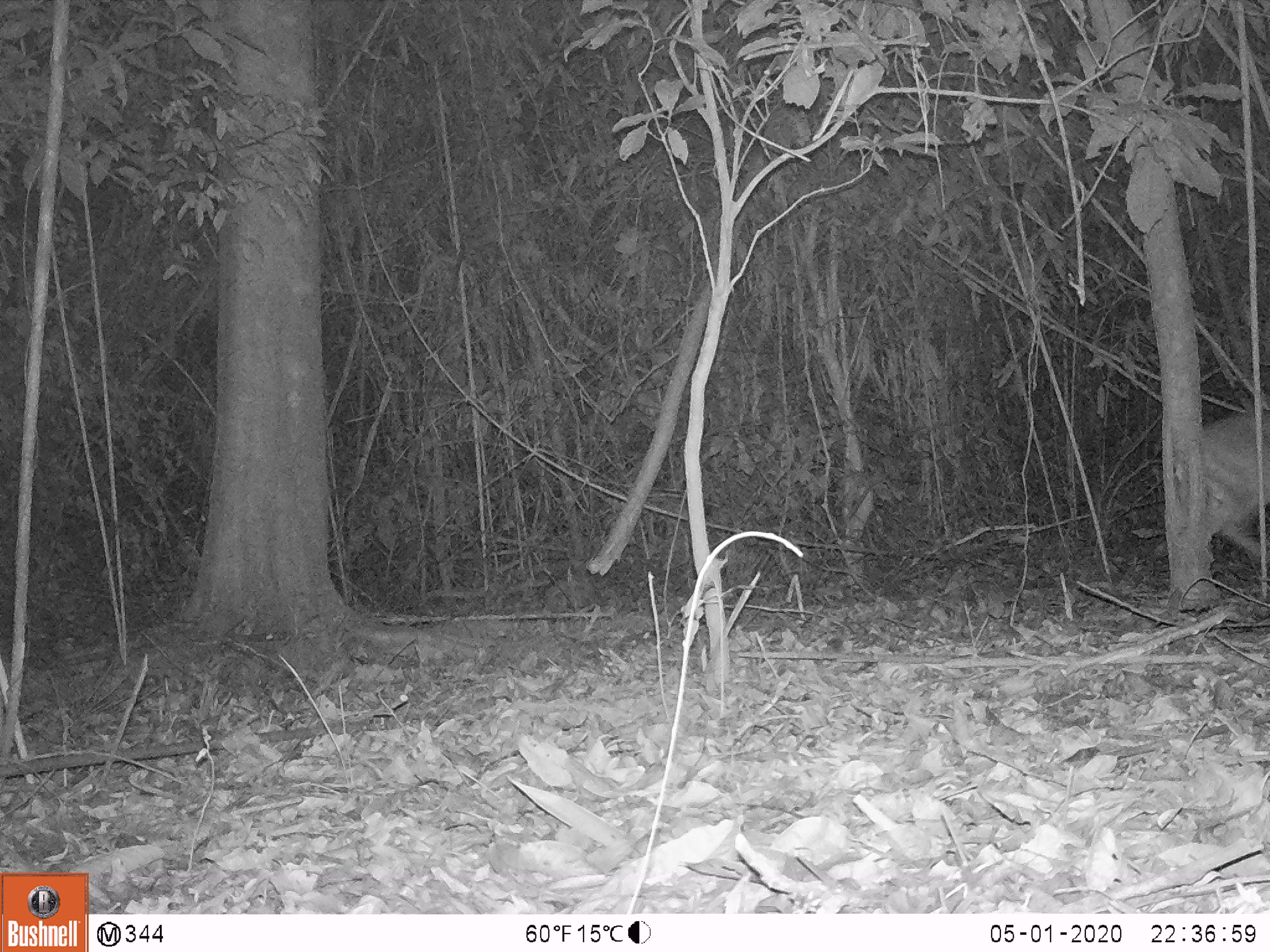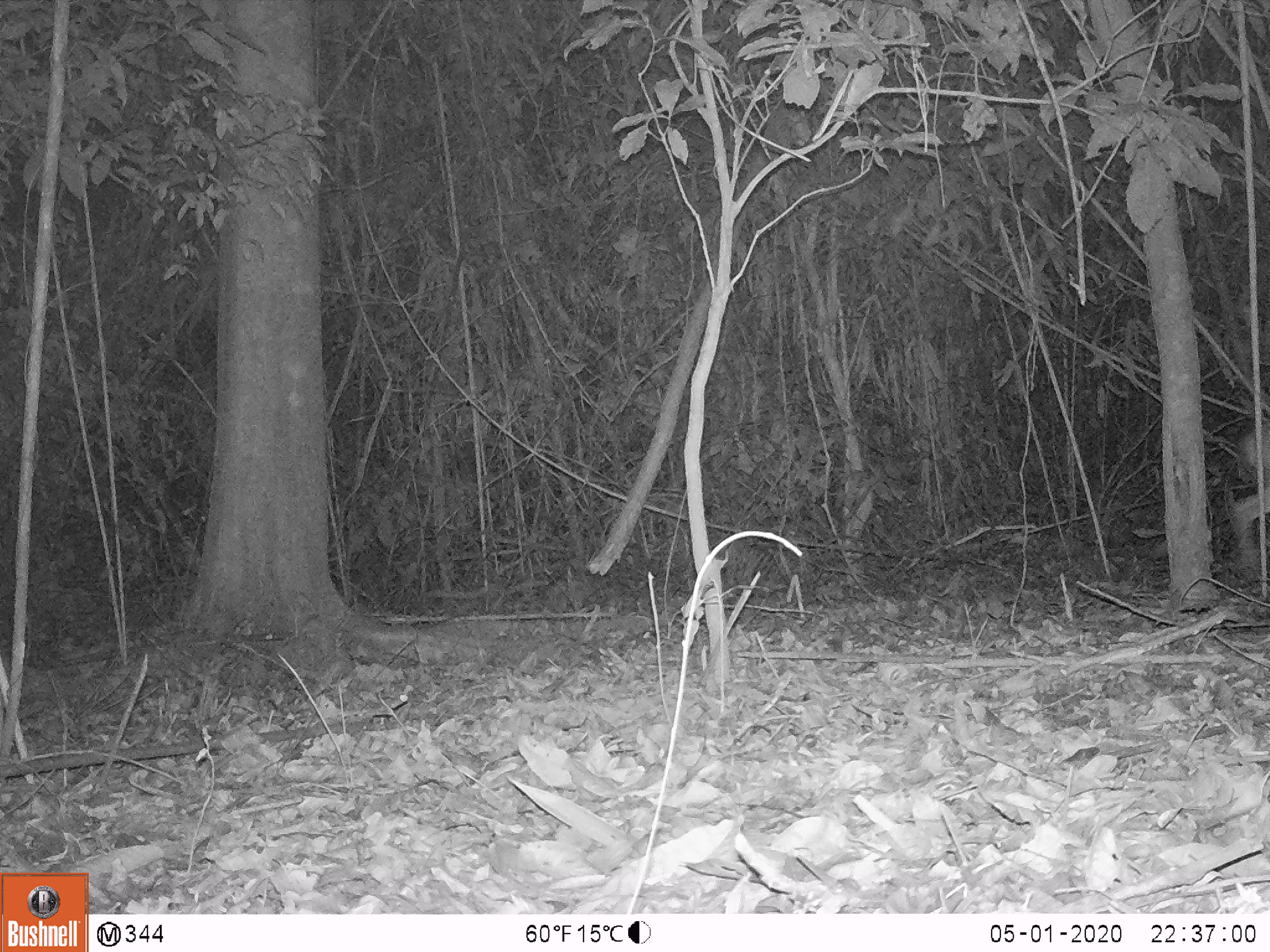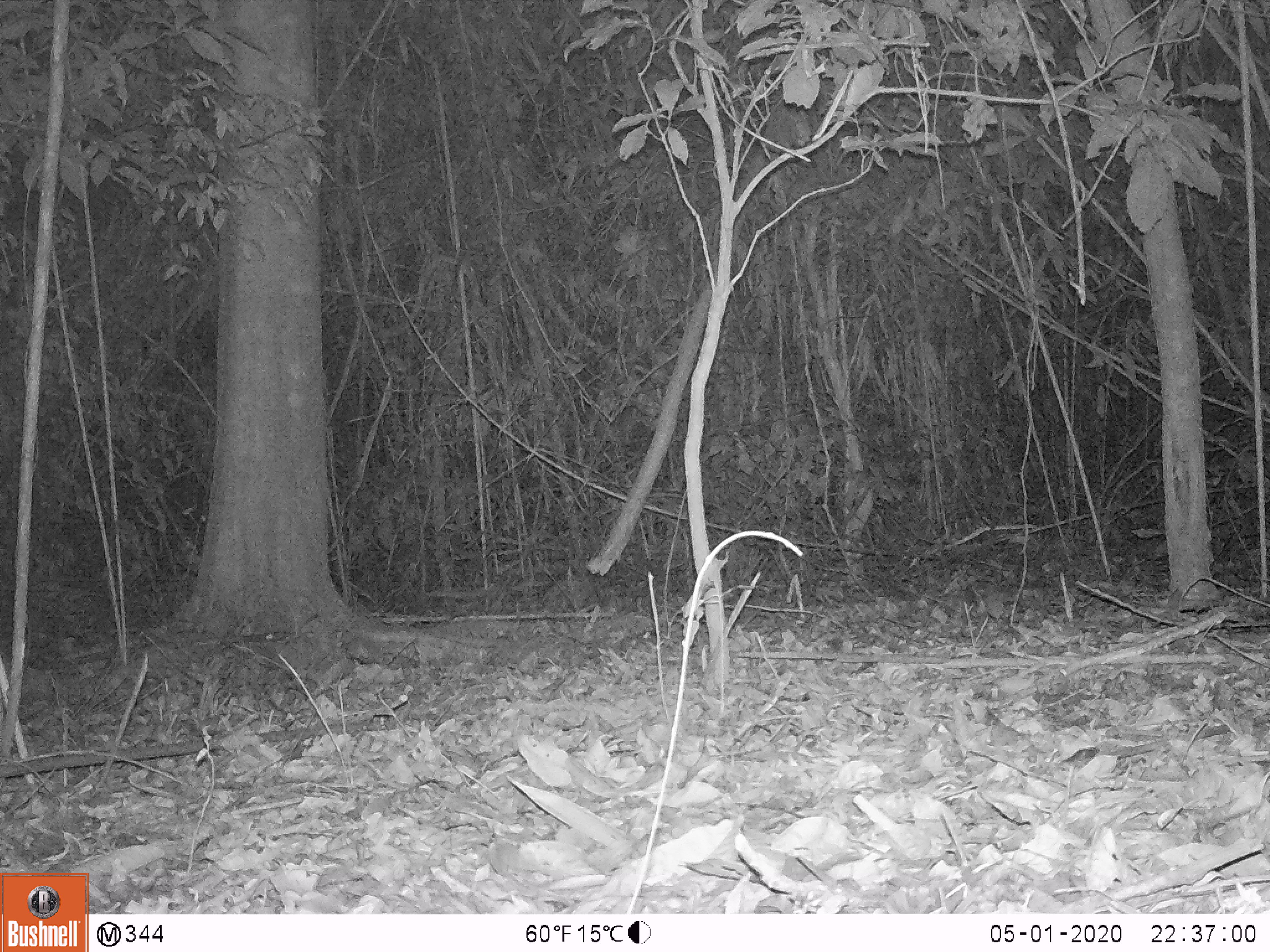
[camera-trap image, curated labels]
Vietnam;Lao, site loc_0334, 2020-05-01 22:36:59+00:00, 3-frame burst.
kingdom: Animalia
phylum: Chordata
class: Mammalia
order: Artiodactyla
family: Cervidae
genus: Muntiacus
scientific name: Muntiacus vuquangensis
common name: large-antlered muntjac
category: large antlered muntjac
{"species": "large antlered muntjac (large-antlered muntjac) (Muntiacus vuquangensis)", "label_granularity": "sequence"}